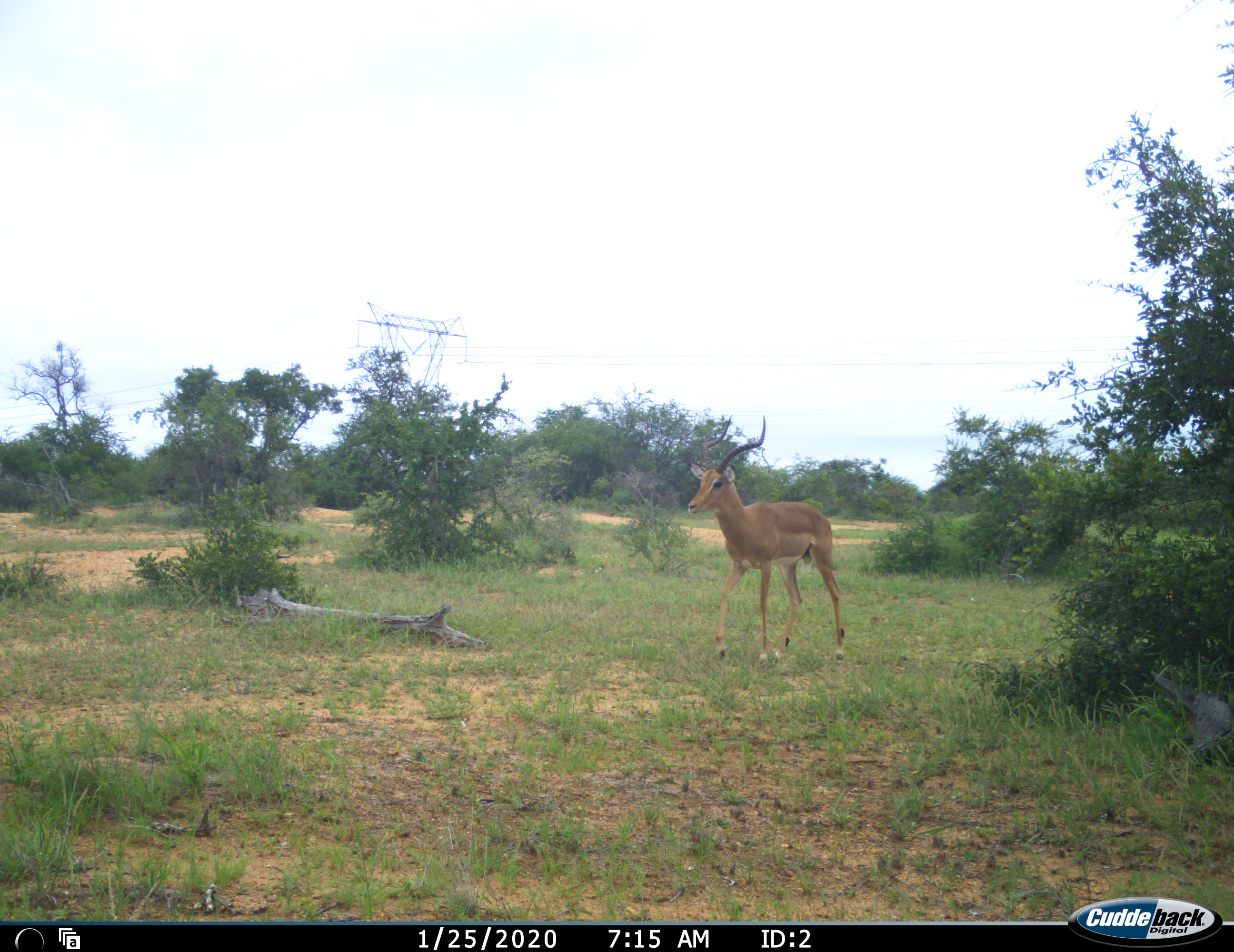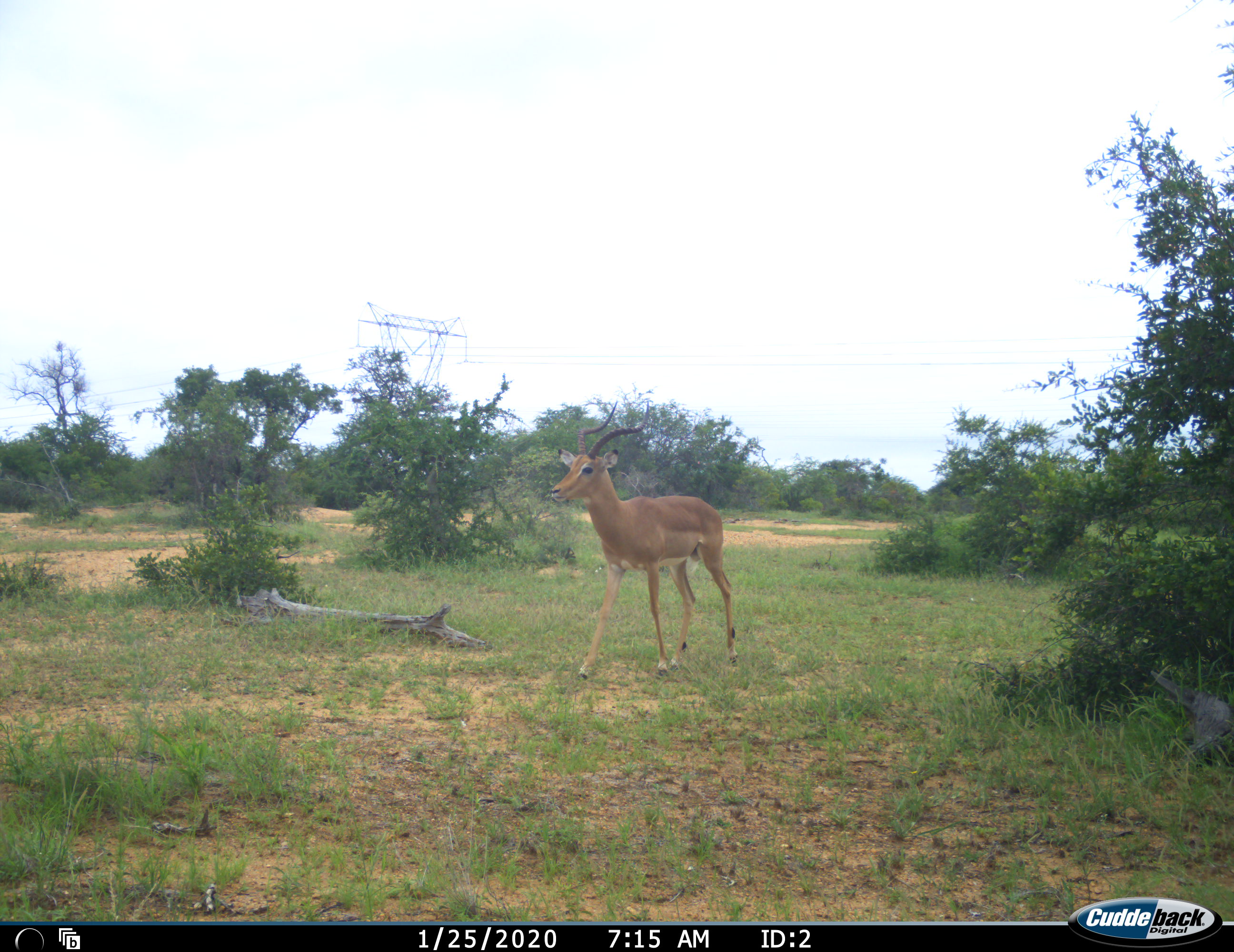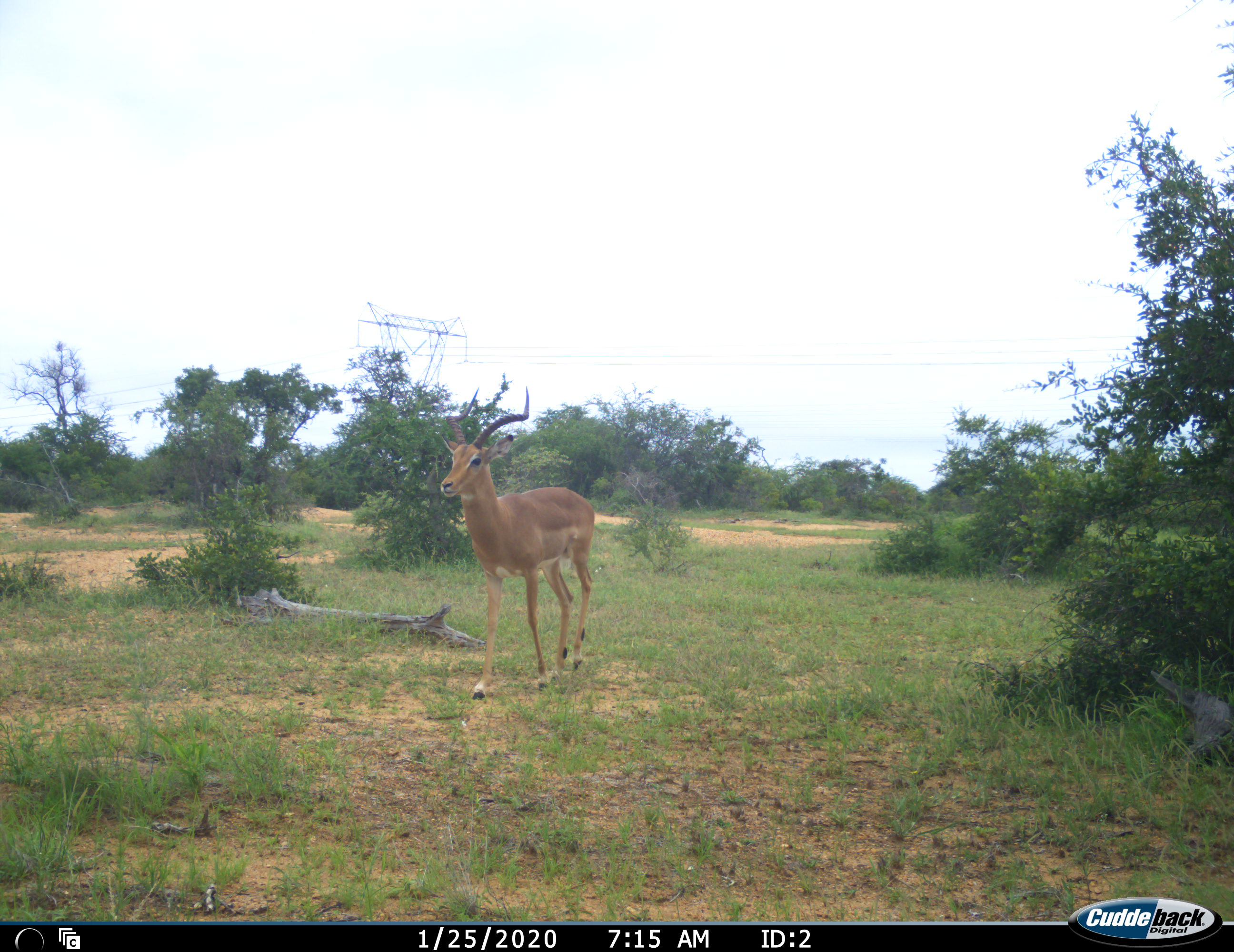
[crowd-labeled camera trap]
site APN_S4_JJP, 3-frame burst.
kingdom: Animalia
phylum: Chordata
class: Mammalia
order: Artiodactyla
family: Bovidae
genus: Aepyceros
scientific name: Aepyceros melampus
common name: impala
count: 1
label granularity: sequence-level